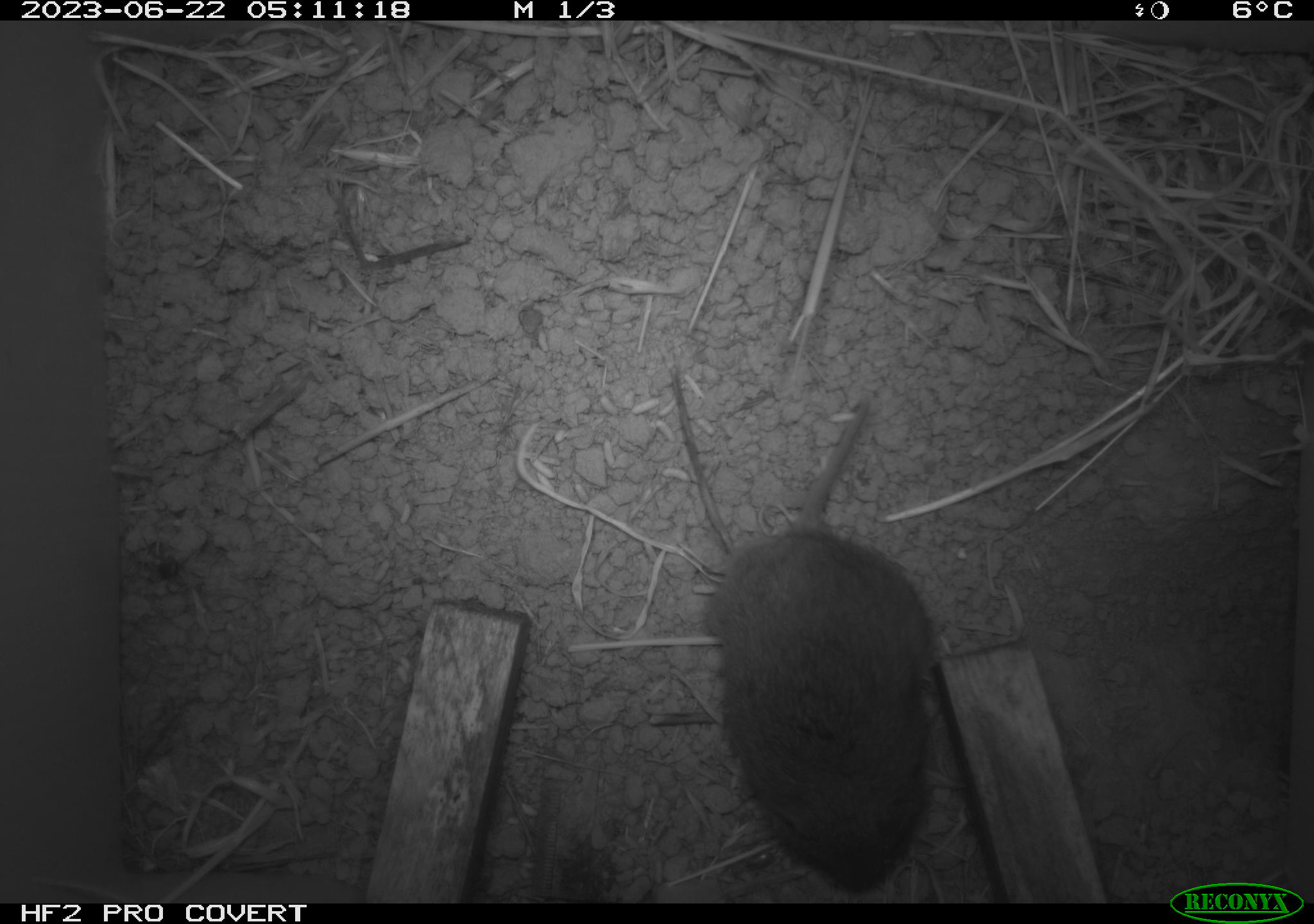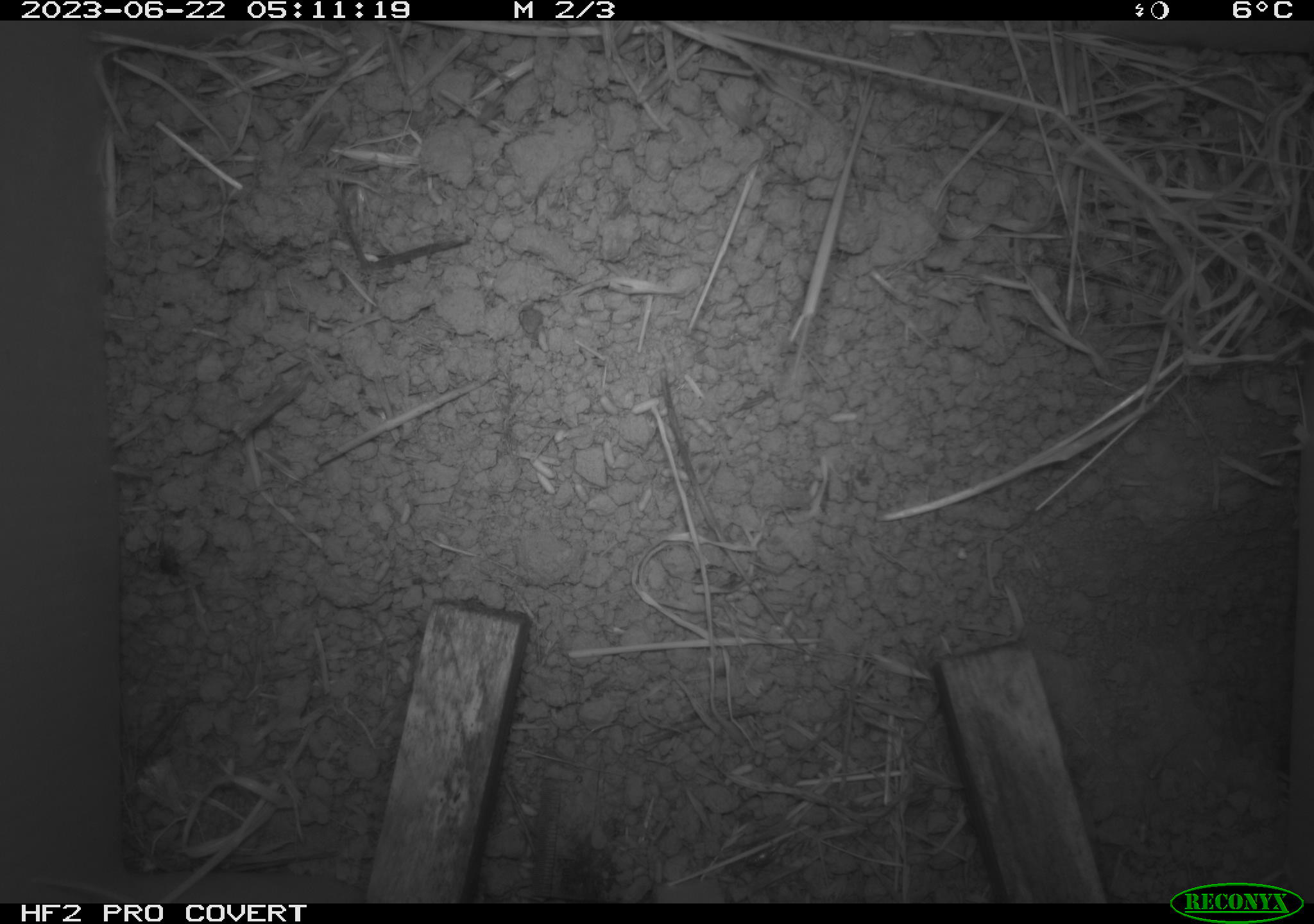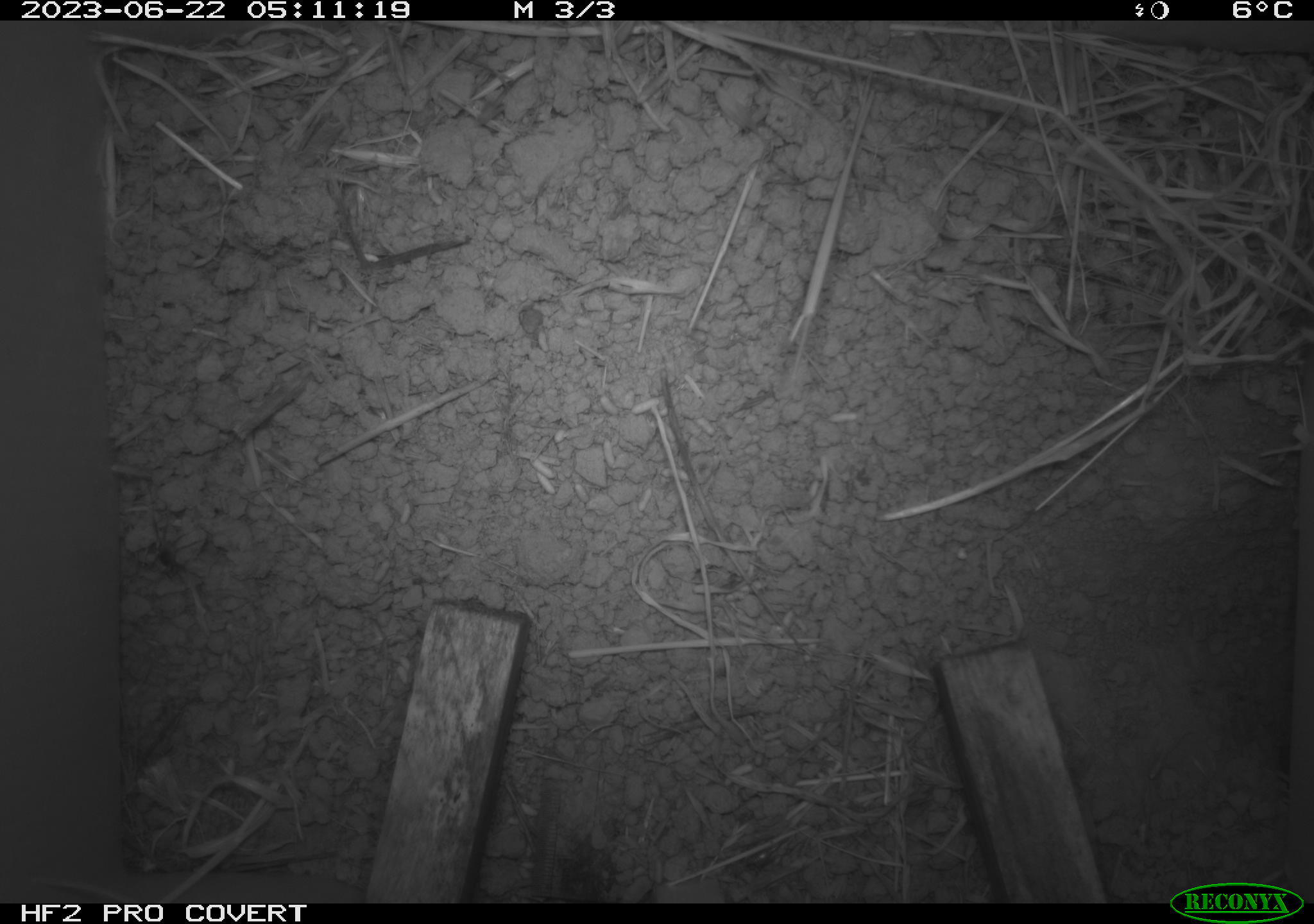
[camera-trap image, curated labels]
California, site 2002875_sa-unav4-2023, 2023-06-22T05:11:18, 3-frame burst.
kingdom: Animalia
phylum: Chordata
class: Mammalia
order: Rodentia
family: Cricetidae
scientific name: Arvicolinae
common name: voles, lemmings, and muskrats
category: arvicolinae subfamily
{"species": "arvicolinae subfamily (voles, lemmings, and muskrats) (Arvicolinae)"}